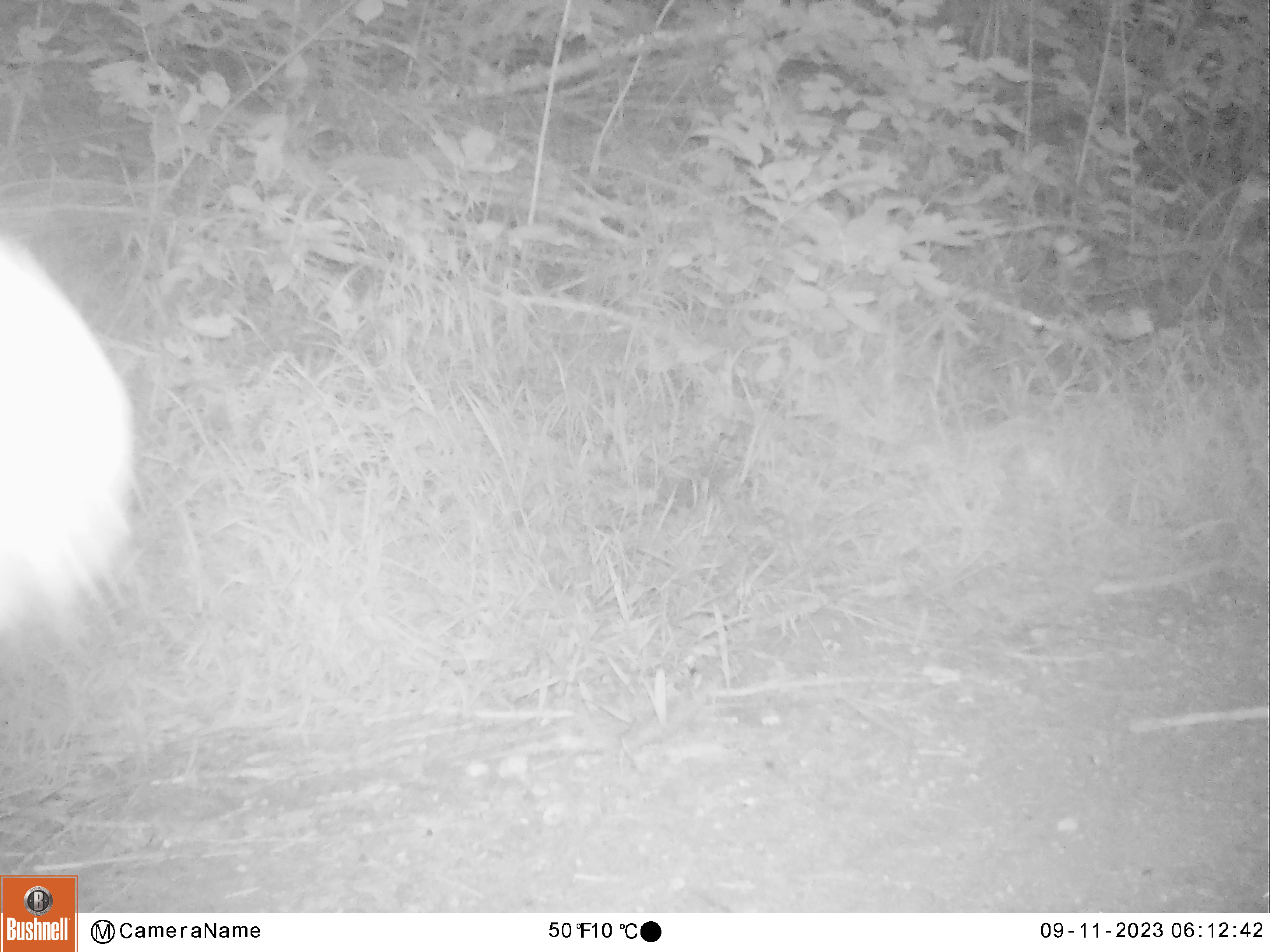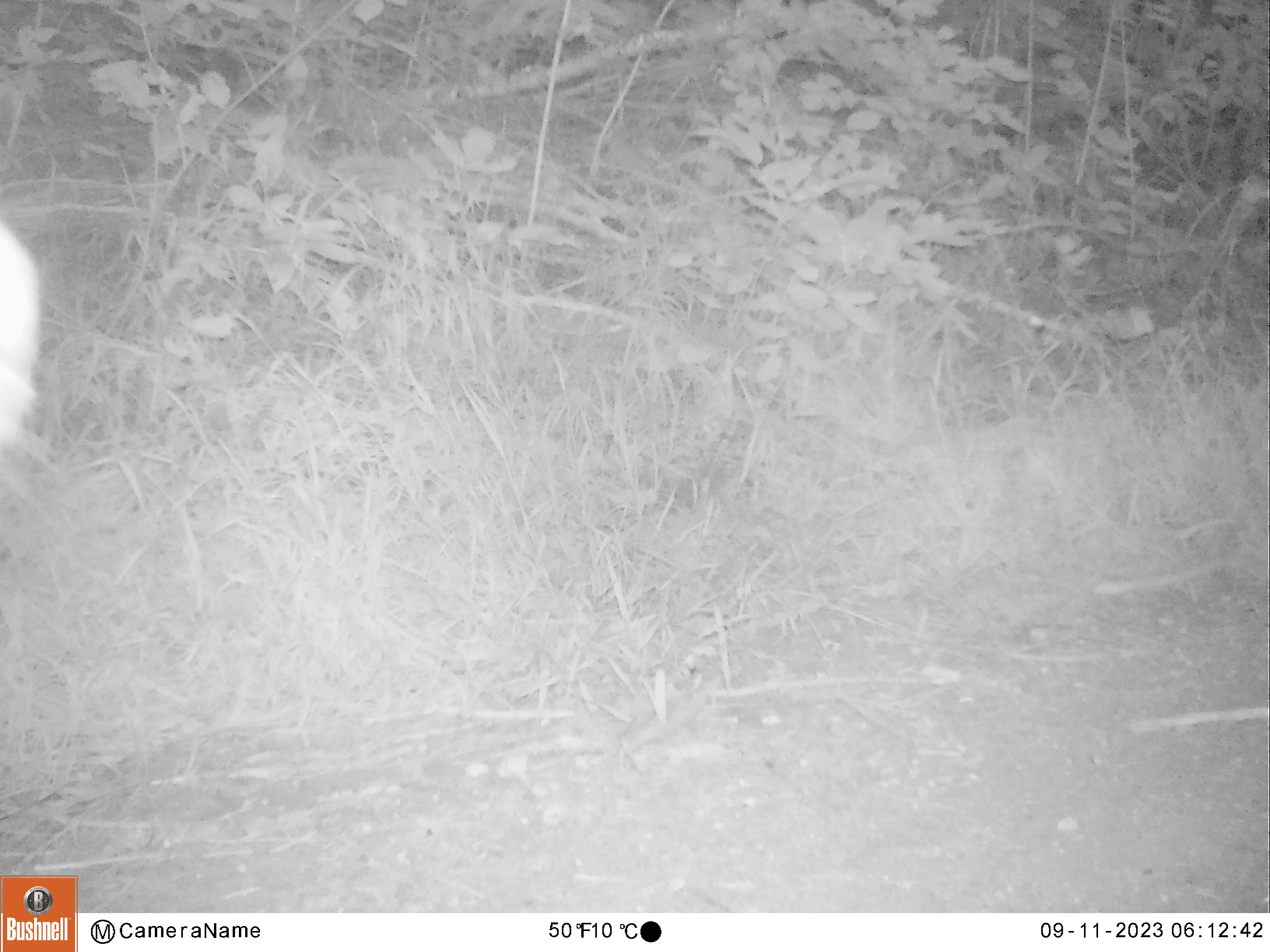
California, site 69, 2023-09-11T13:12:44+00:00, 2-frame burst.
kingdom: Animalia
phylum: Chordata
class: Mammalia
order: Artiodactyla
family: Cervidae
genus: Odocoileus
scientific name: Odocoileus hemionus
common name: mule deer